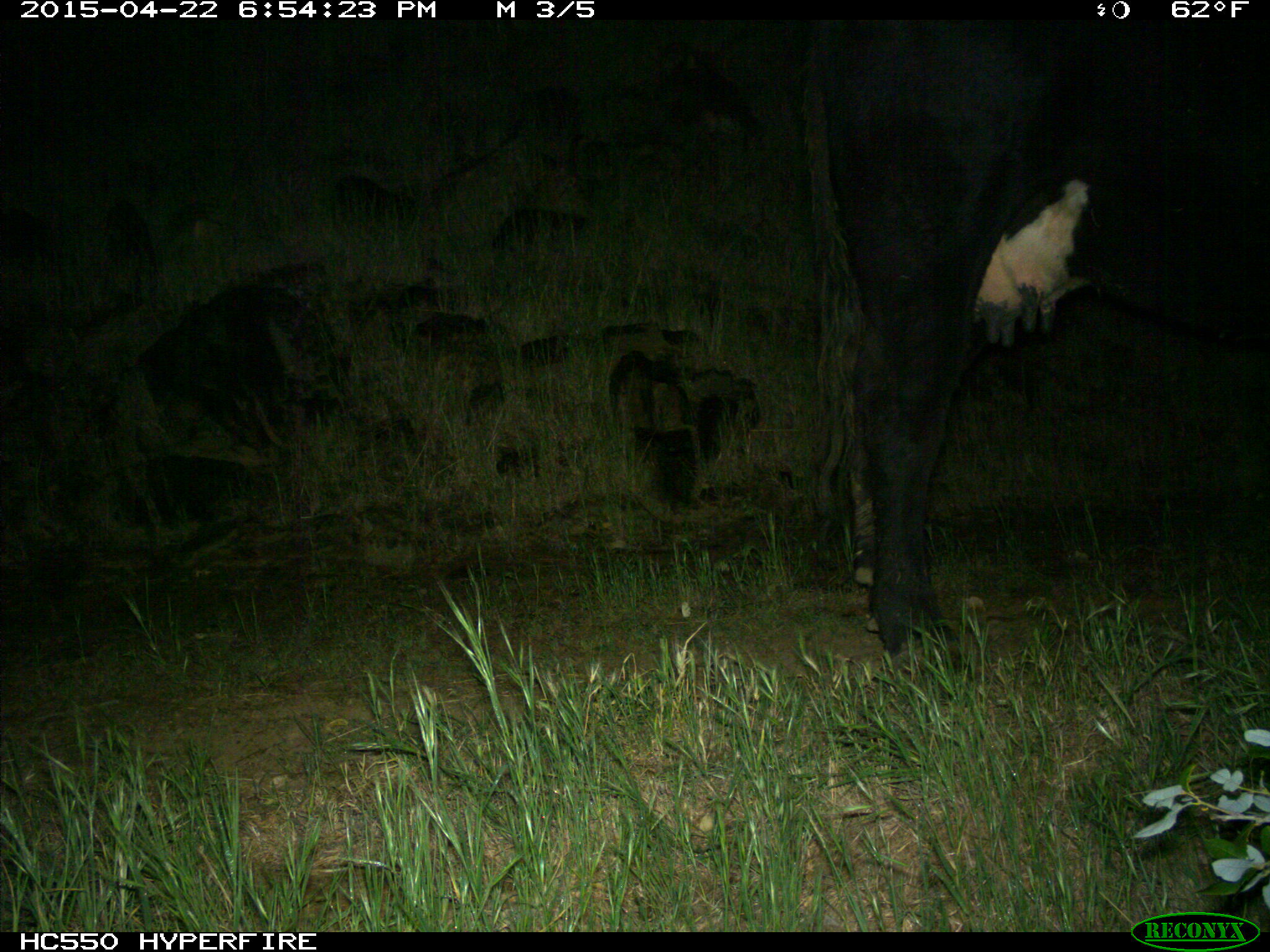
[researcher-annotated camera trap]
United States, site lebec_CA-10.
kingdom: Animalia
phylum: Chordata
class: Mammalia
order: Artiodactyla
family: Bovidae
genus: Bos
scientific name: Bos taurus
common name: domestic cow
Bos taurus (domestic cow).